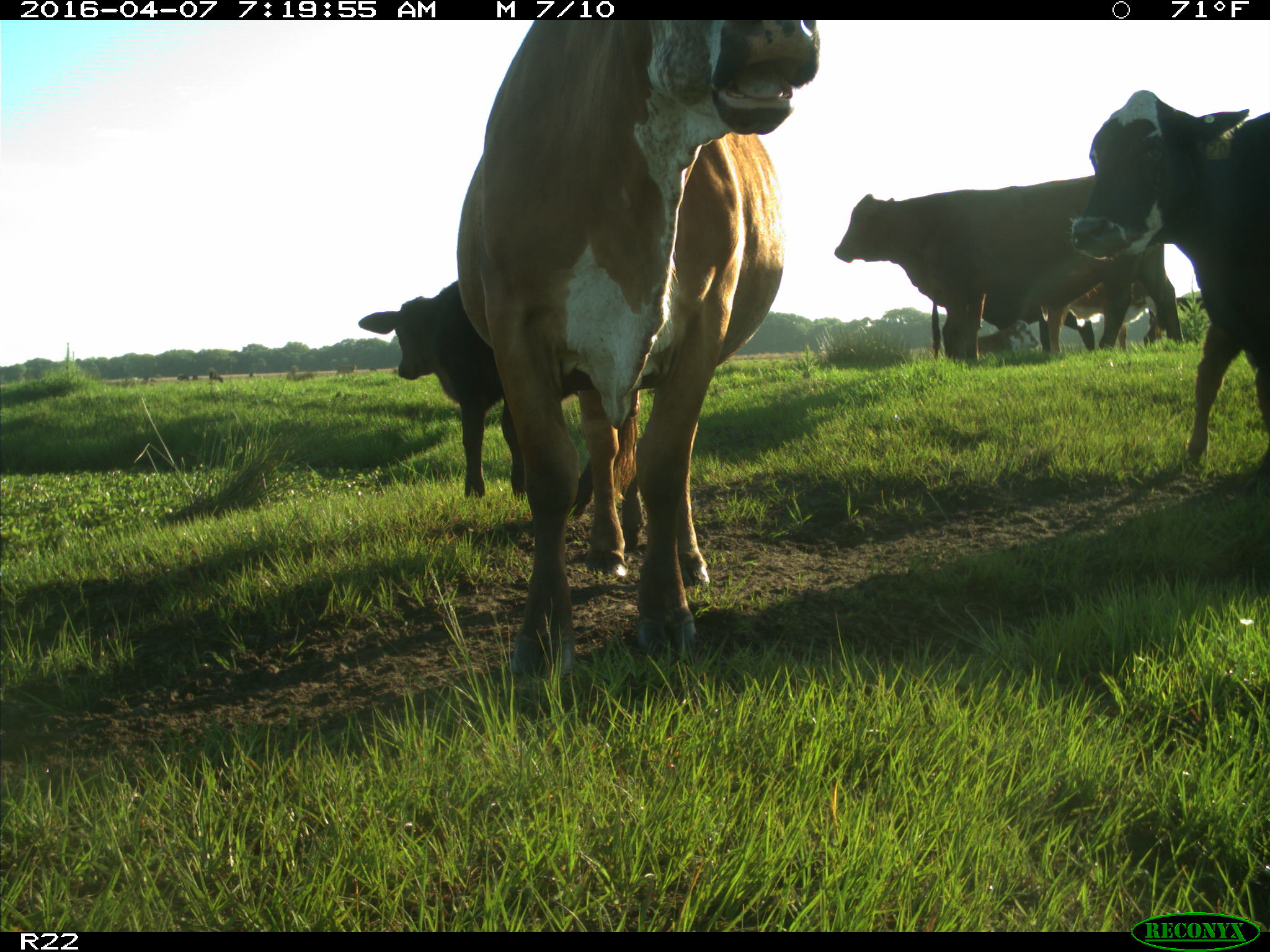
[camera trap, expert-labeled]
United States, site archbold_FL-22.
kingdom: Animalia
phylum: Chordata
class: Mammalia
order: Artiodactyla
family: Bovidae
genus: Bos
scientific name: Bos taurus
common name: domestic cow